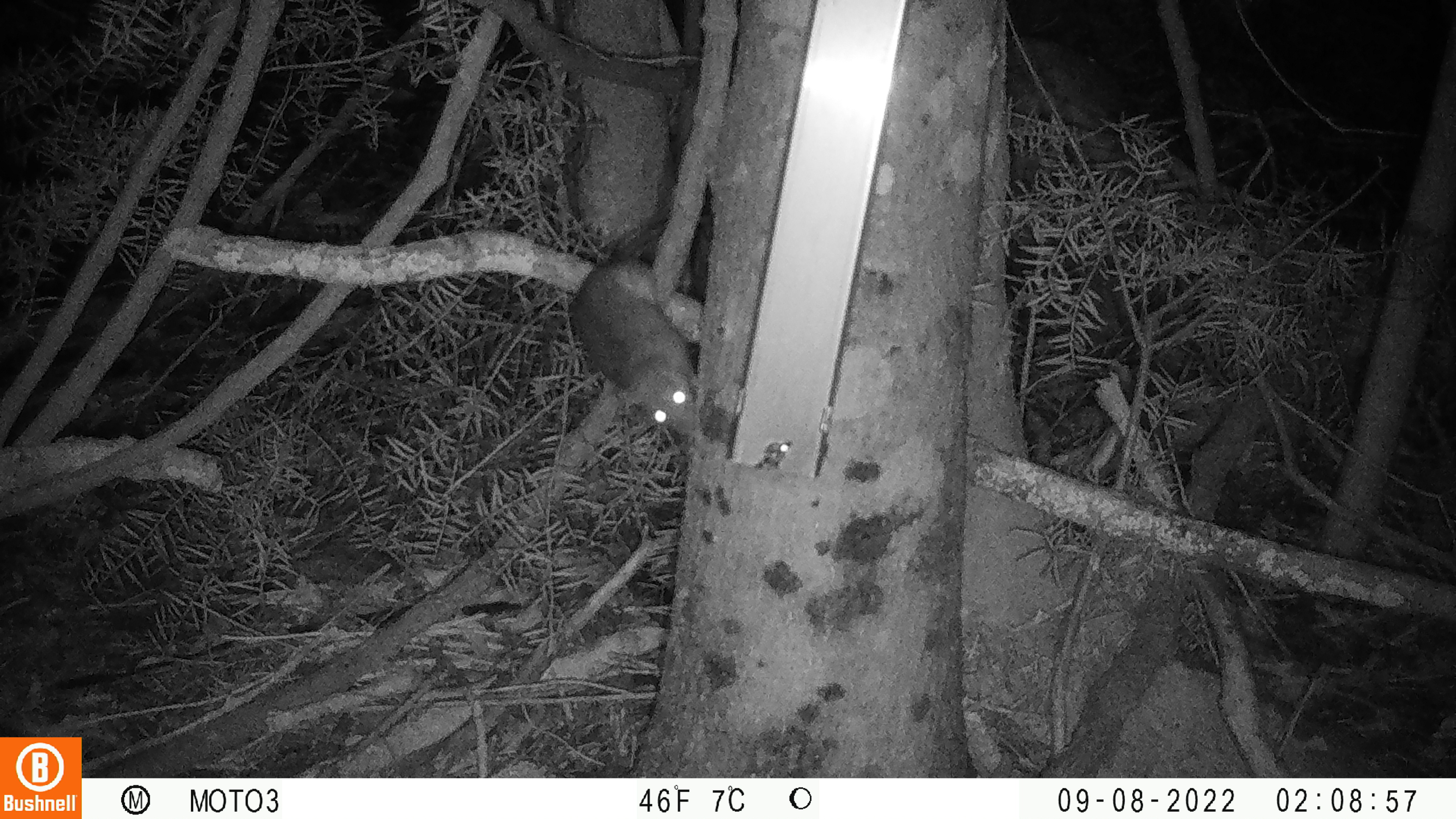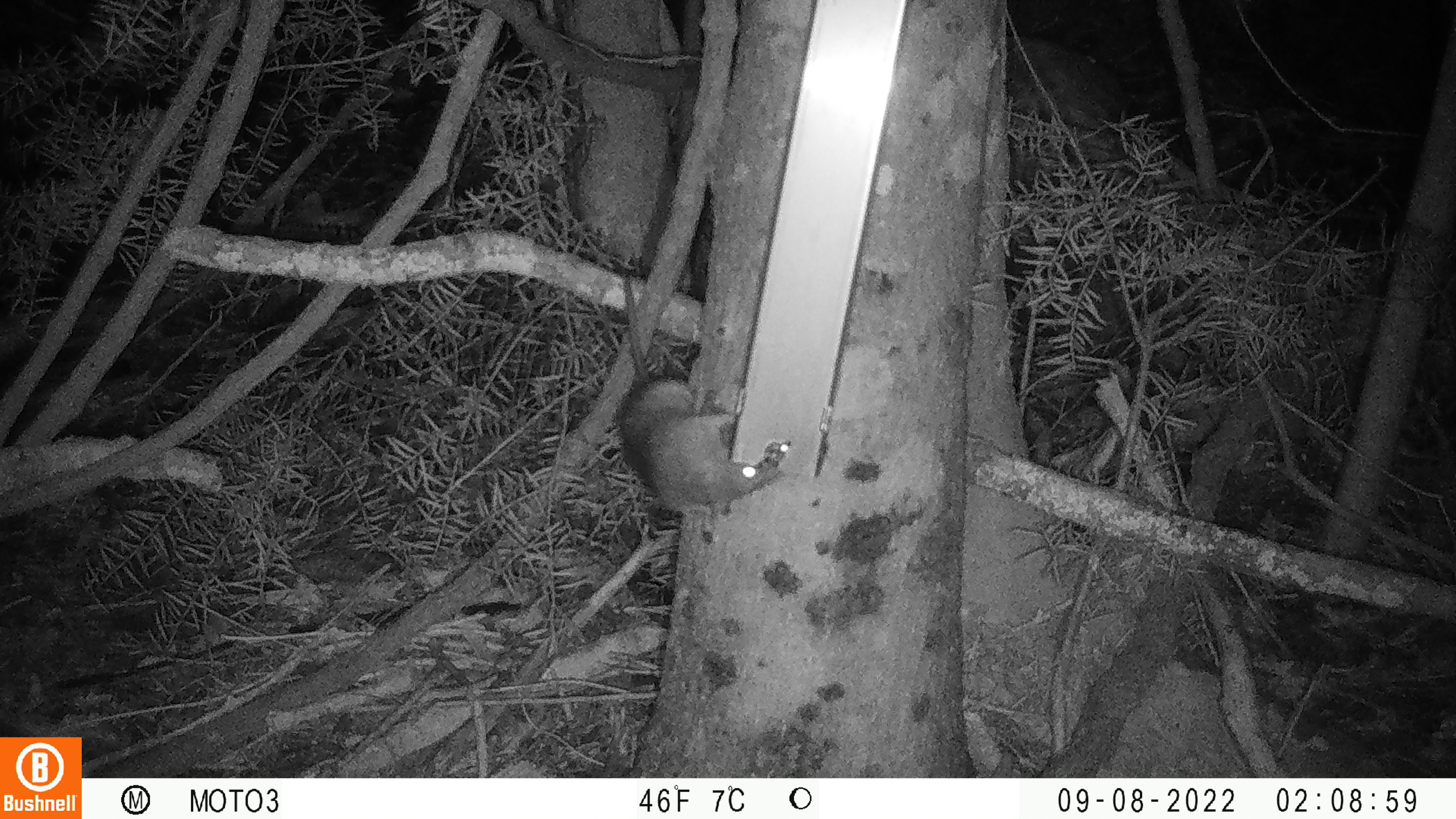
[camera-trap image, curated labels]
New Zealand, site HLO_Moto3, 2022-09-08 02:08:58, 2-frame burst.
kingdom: Animalia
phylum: Chordata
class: Mammalia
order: Rodentia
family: Muridae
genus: Rattus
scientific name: Rattus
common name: rat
Rat (Rattus).